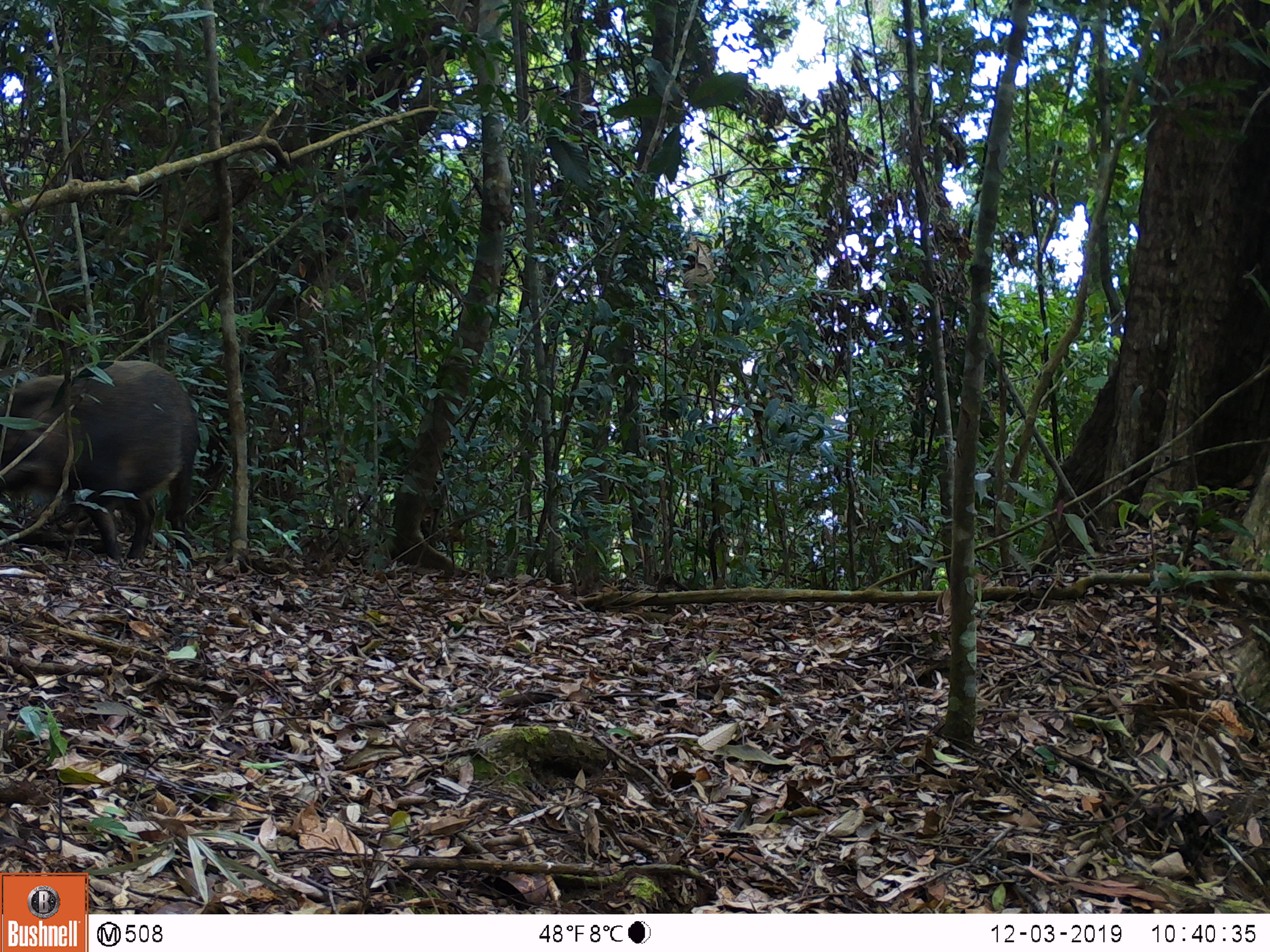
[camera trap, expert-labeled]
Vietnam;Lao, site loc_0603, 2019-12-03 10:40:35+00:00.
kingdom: Animalia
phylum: Chordata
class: Mammalia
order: Artiodactyla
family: Suidae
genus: Sus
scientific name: Sus scrofa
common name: eurasian wild pig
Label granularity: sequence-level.